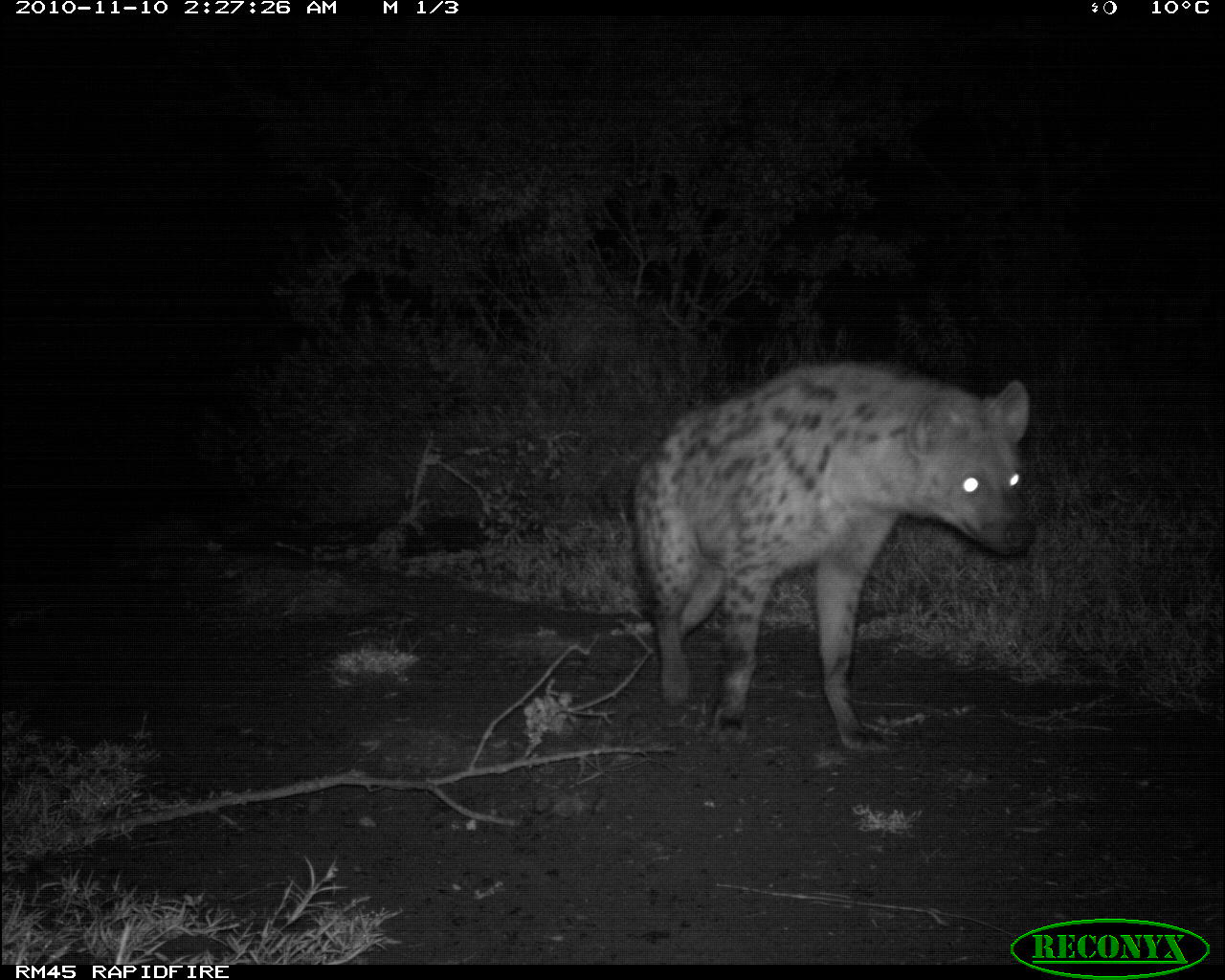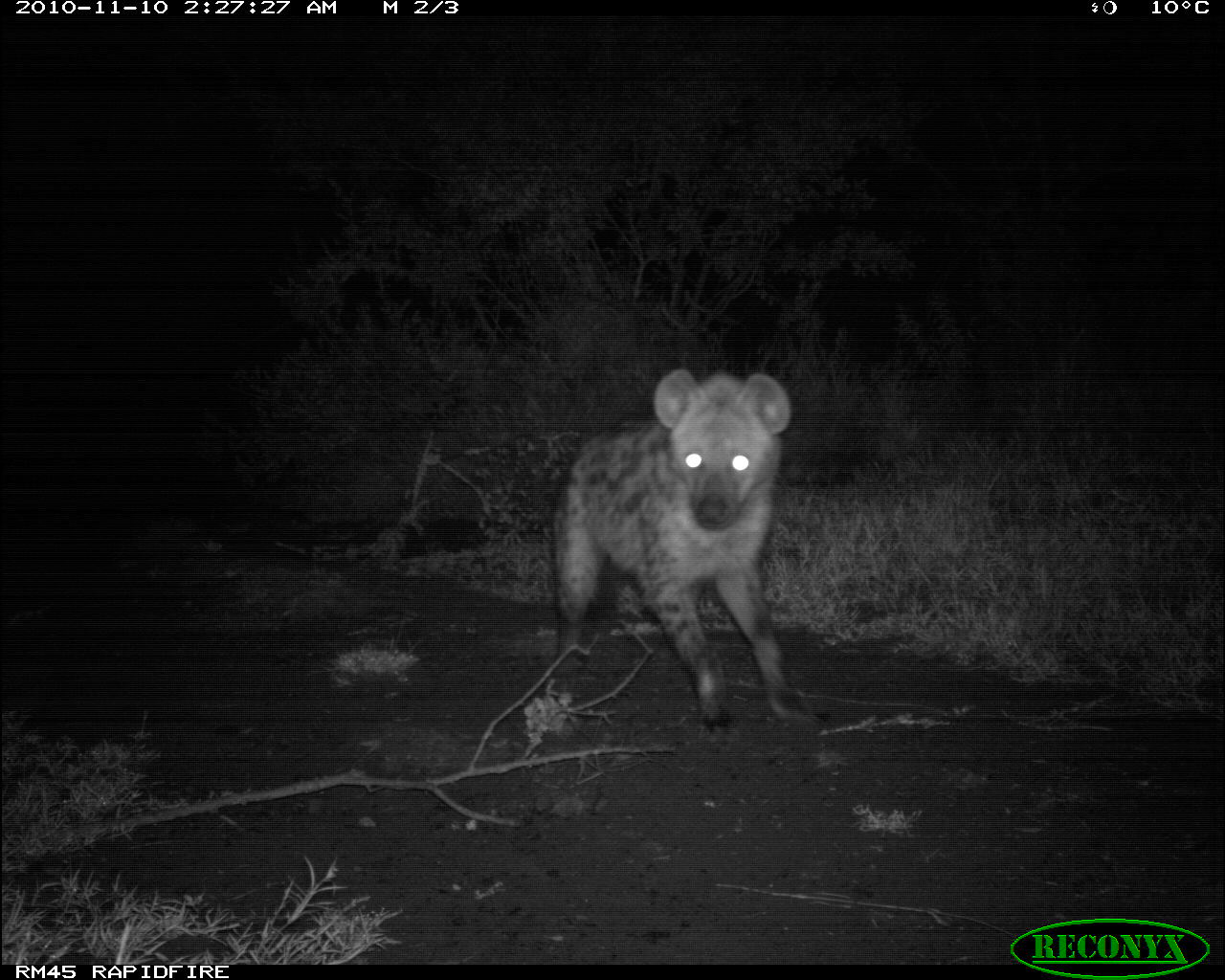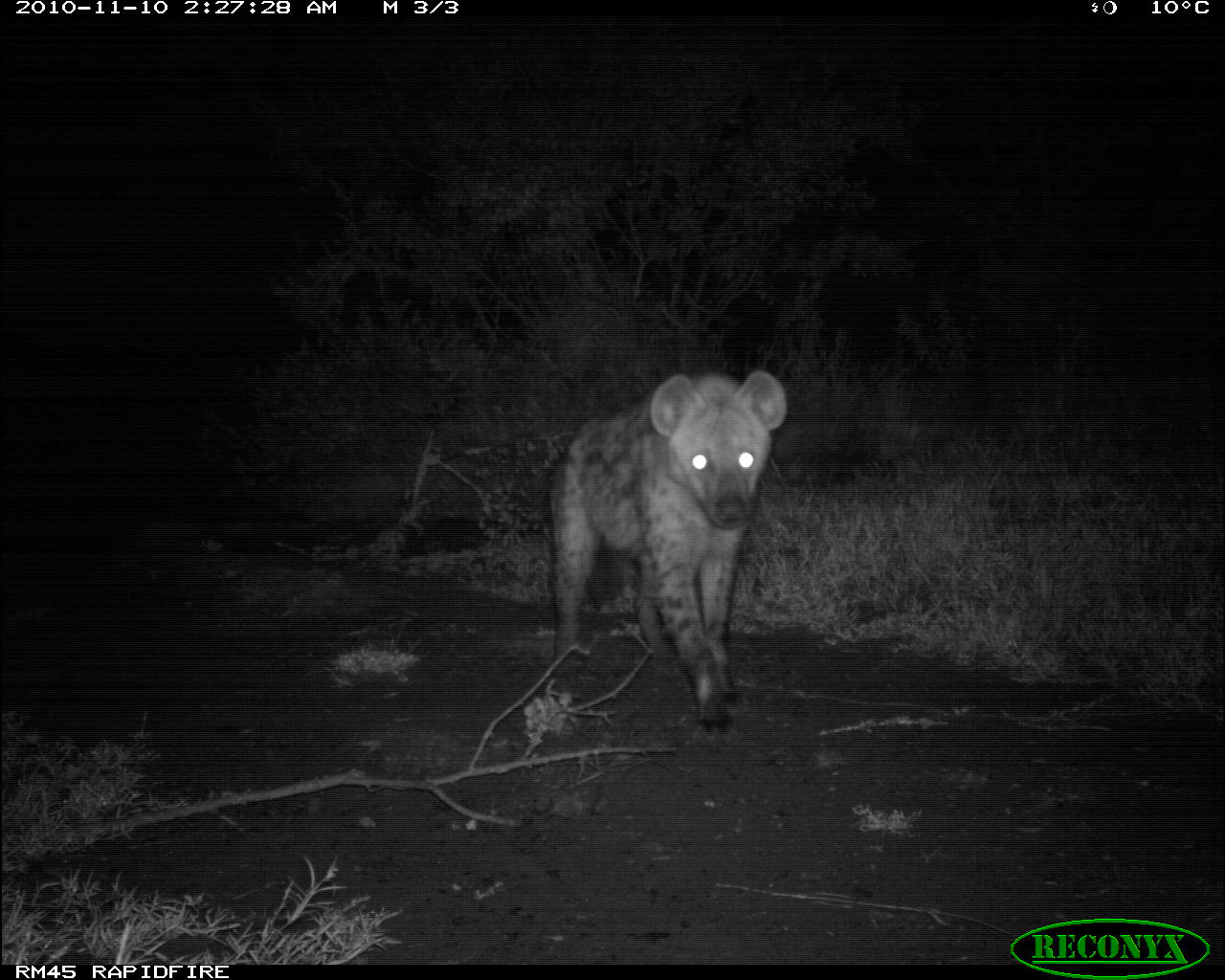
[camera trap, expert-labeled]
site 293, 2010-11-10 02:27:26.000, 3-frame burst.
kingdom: Animalia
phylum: Chordata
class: Mammalia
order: Carnivora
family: Hyaenidae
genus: Crocuta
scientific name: Crocuta crocuta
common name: spotted hyena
Crocuta crocuta (spotted hyena), count 1.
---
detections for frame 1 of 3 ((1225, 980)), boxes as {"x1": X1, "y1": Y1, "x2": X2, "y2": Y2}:
crocuta crocuta: {"x1": 623, "y1": 354, "x2": 1038, "y2": 754}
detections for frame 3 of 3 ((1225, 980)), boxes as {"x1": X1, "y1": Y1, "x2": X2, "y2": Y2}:
crocuta crocuta: {"x1": 546, "y1": 368, "x2": 788, "y2": 735}